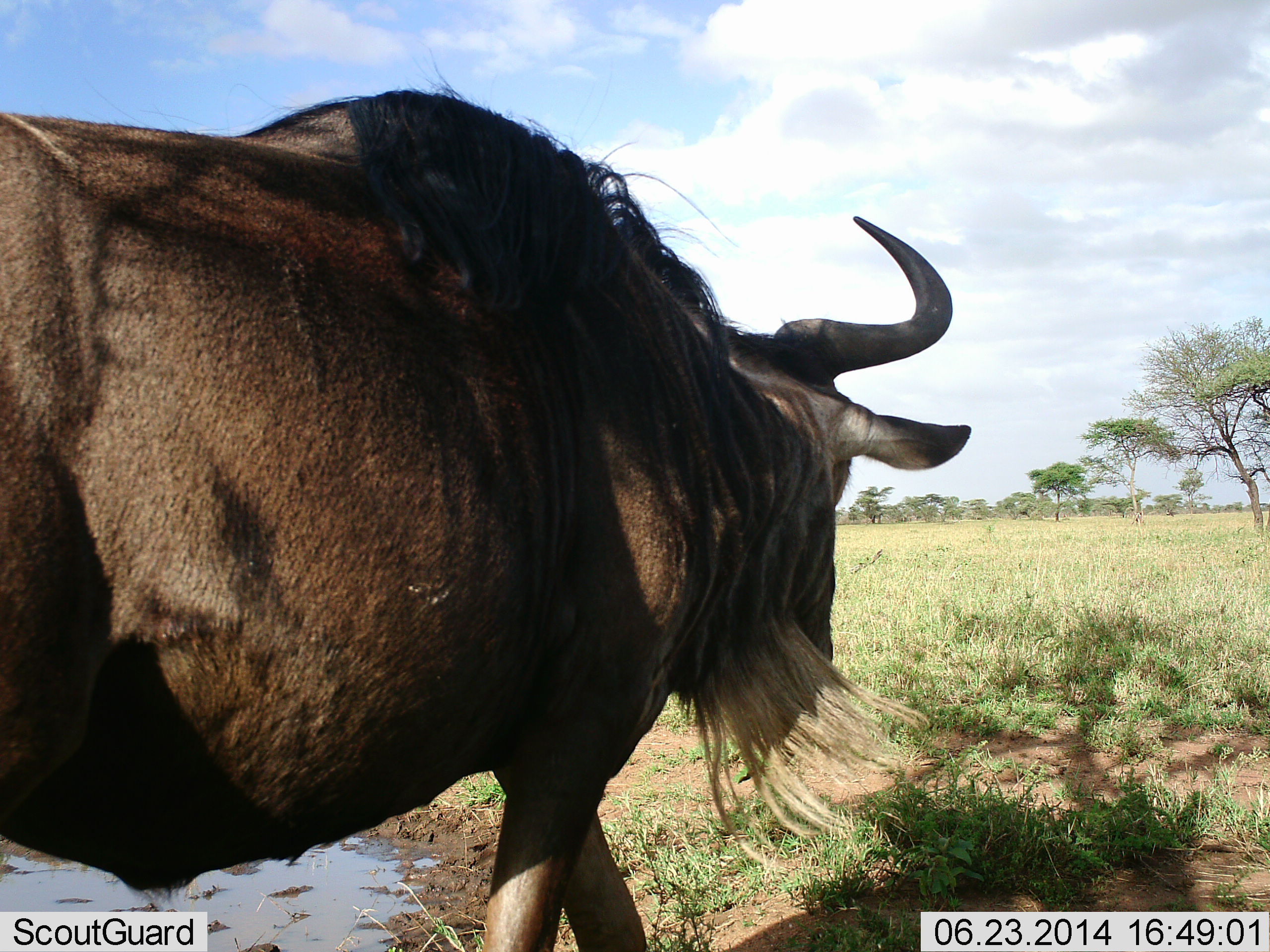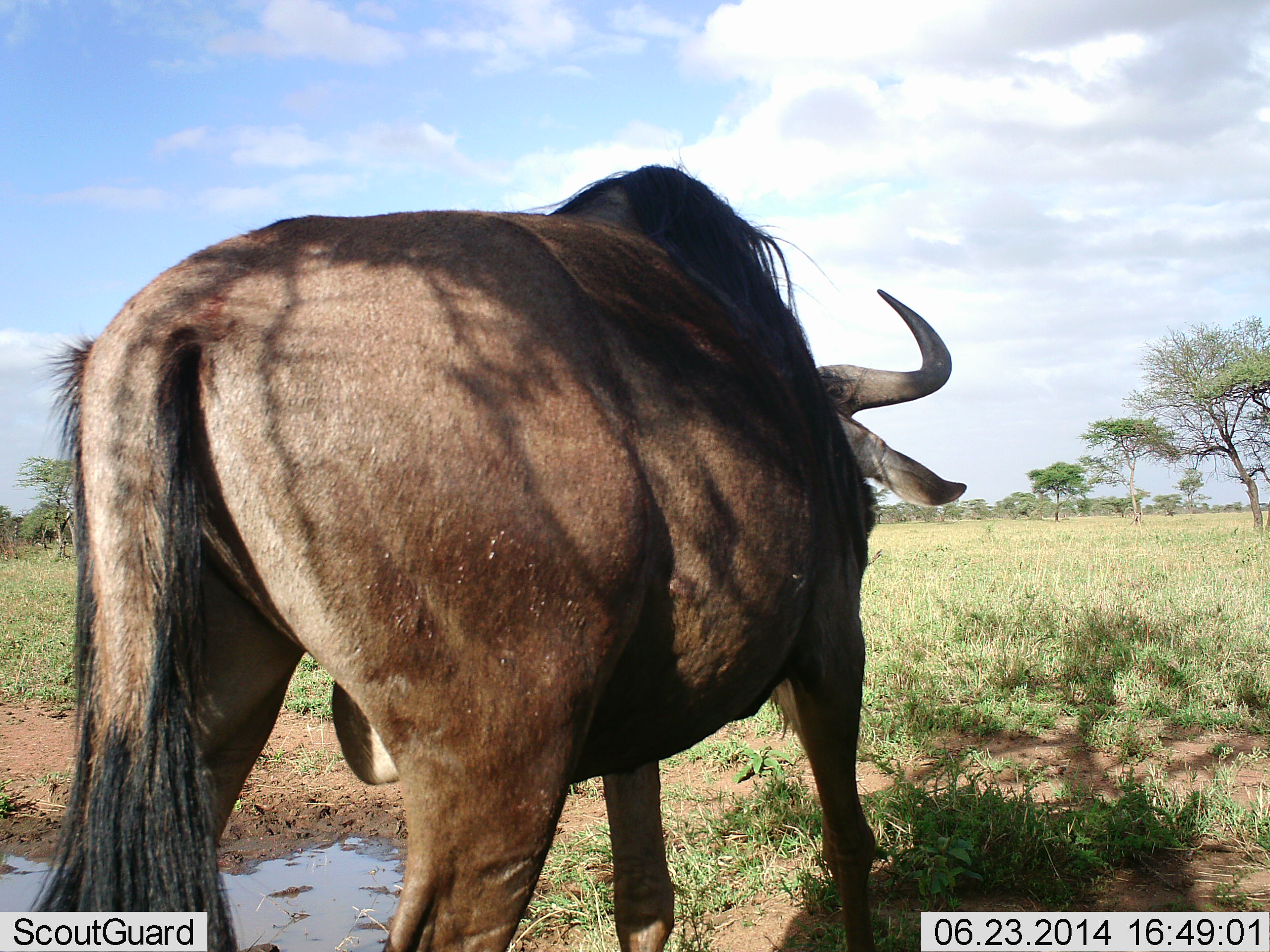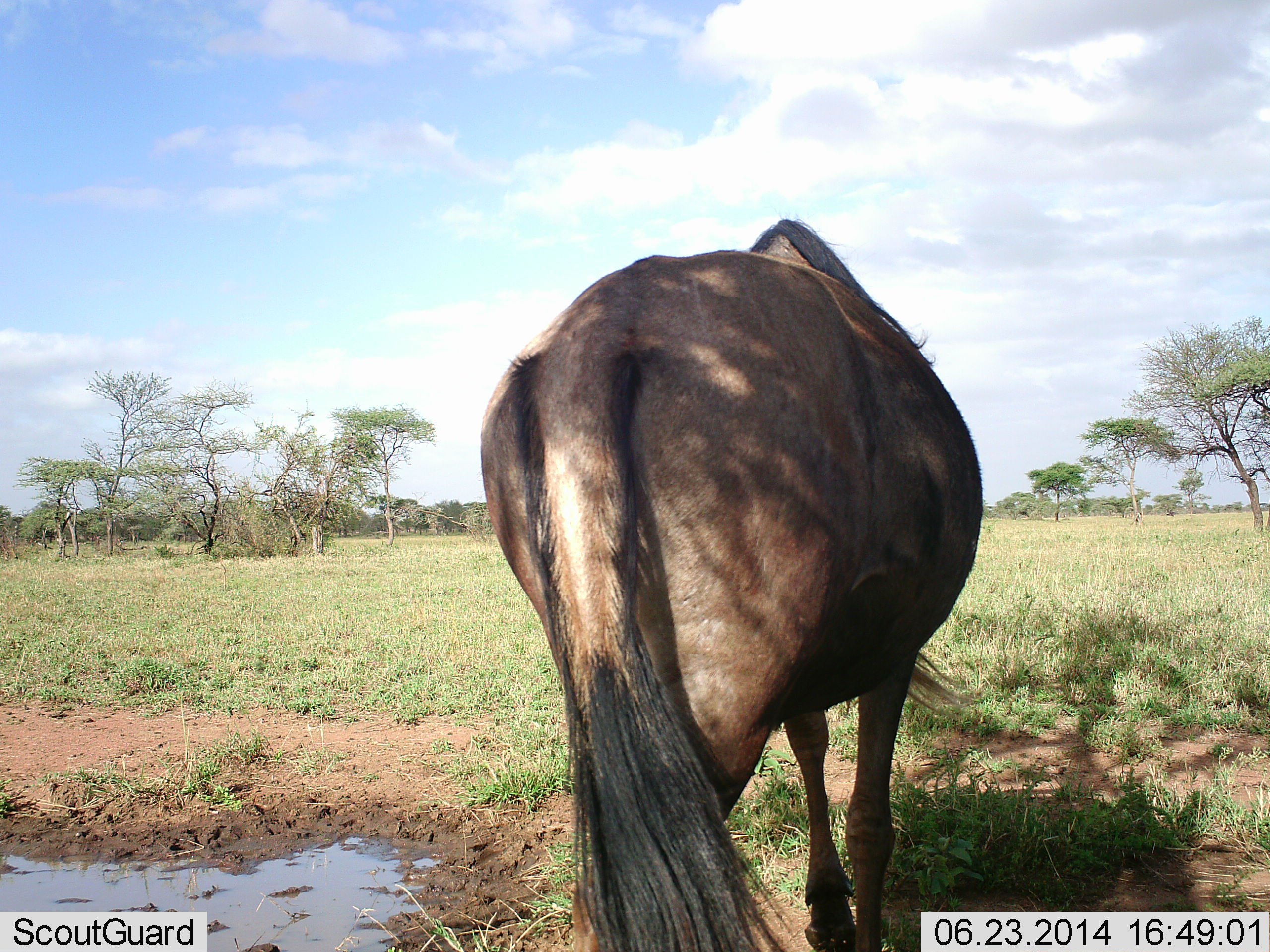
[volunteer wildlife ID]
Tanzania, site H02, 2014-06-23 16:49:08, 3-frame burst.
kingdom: Animalia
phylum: Chordata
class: Mammalia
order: Artiodactyla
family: Bovidae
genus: Connochaetes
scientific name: Connochaetes taurinus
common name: blue wildebeest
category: wildebeest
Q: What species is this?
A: Wildebeest (blue wildebeest) (Connochaetes taurinus).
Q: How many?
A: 1.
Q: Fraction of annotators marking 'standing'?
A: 10%.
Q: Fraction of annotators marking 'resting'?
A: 0%.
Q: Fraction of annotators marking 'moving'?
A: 90%.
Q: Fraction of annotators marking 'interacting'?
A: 0%.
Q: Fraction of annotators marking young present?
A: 0%.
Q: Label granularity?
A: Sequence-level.